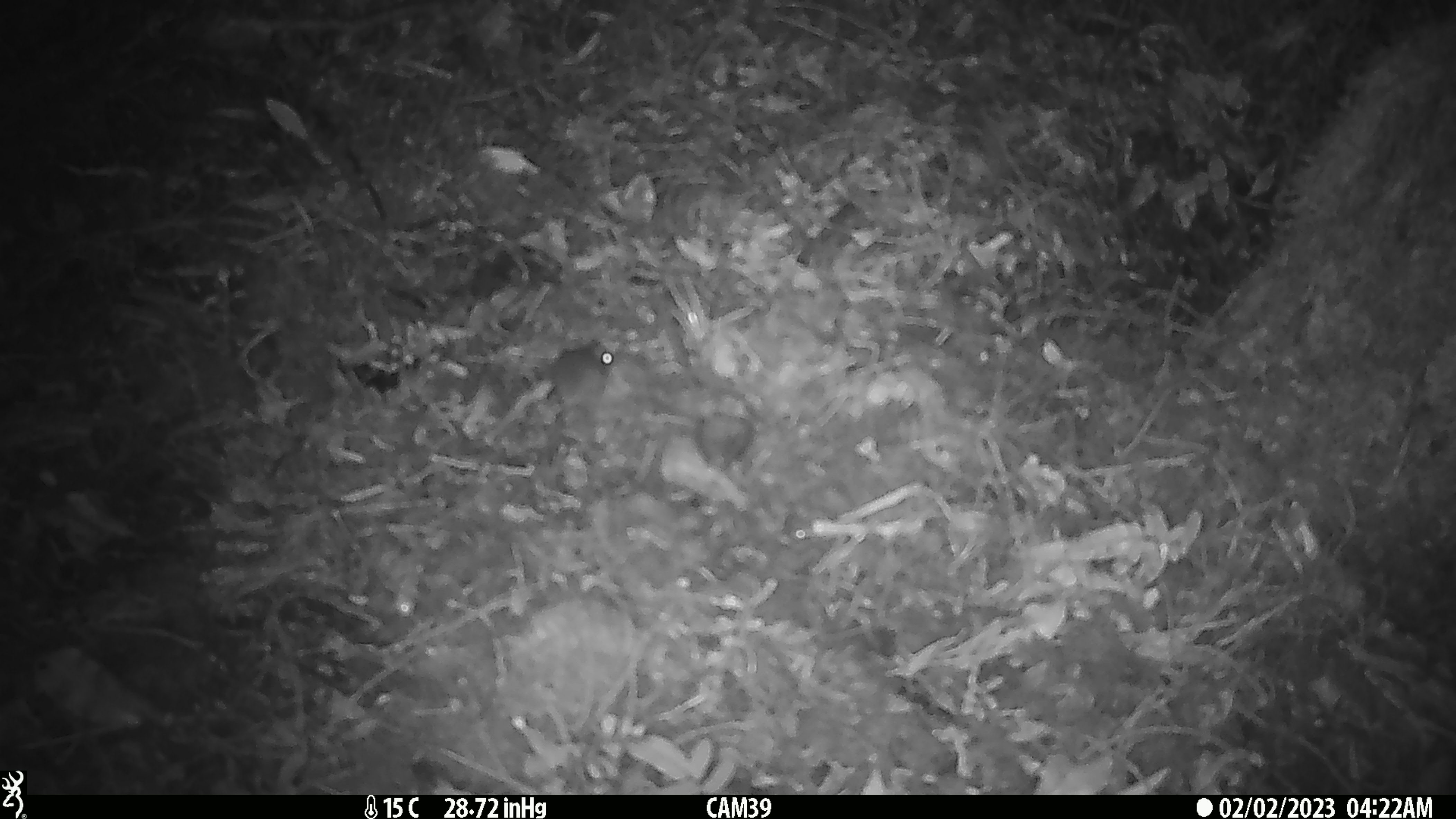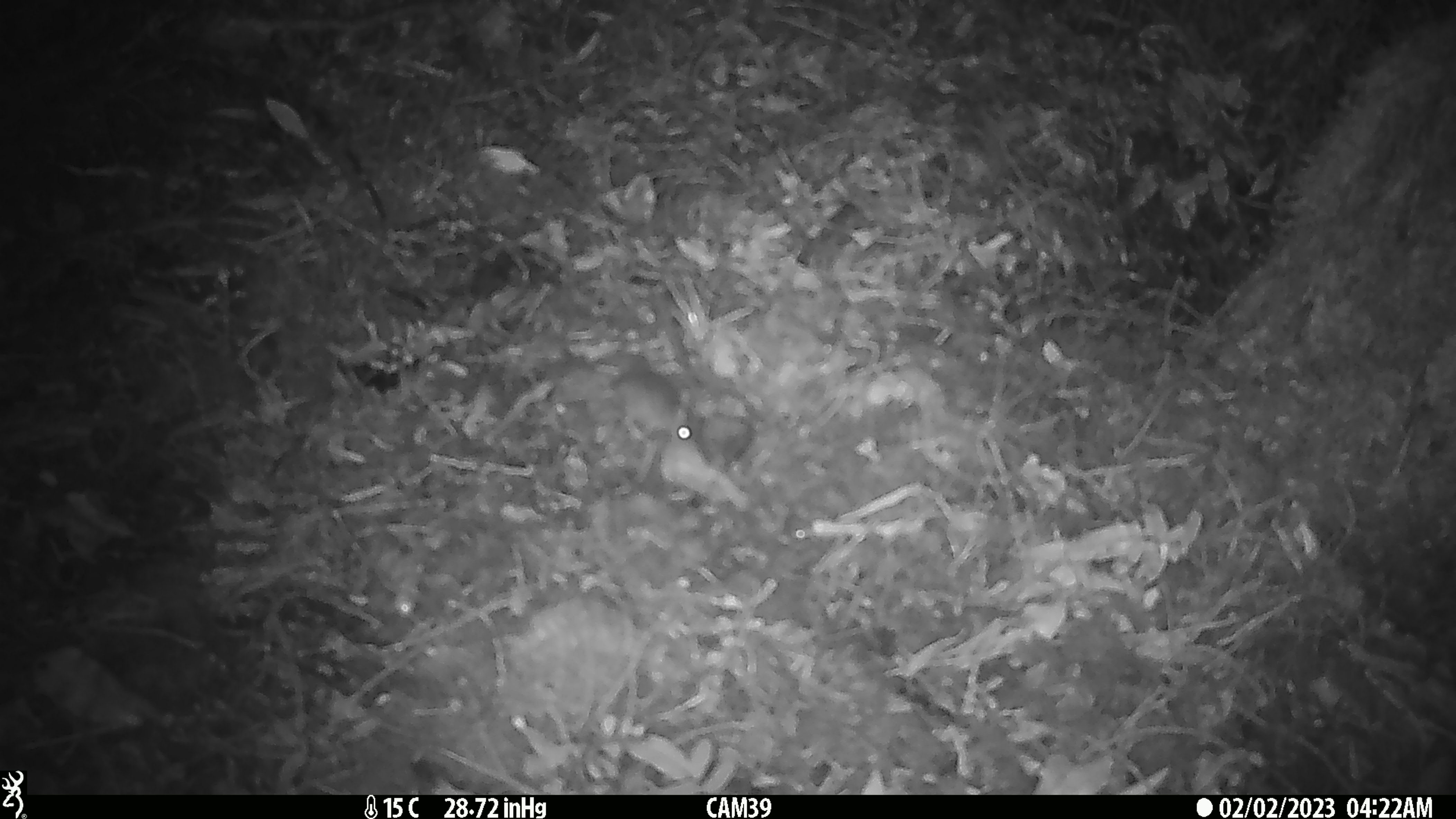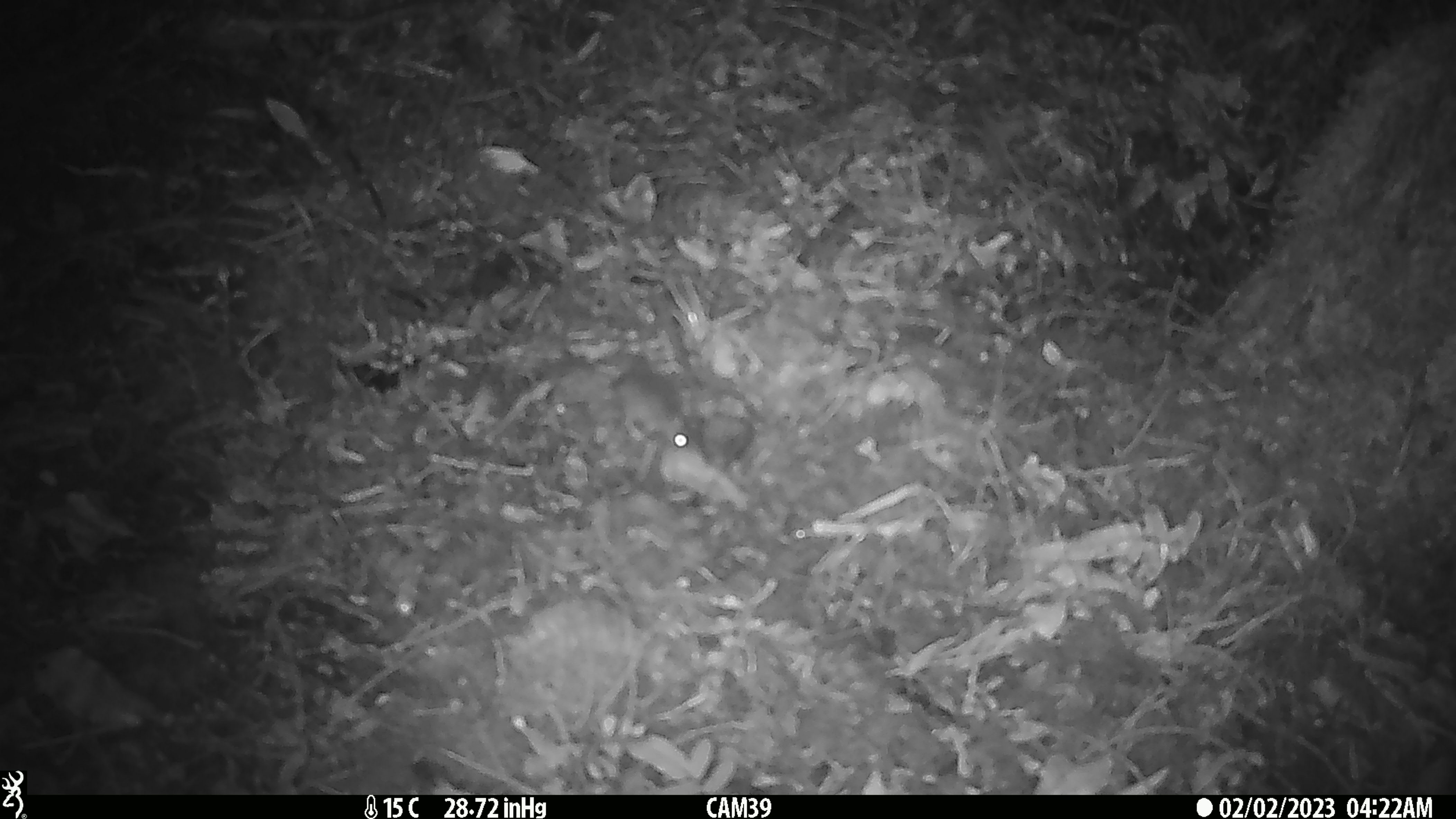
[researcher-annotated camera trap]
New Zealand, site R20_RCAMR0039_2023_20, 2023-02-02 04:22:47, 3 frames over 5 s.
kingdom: Animalia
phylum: Chordata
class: Mammalia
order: Rodentia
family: Muridae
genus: Mus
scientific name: Mus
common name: mouse